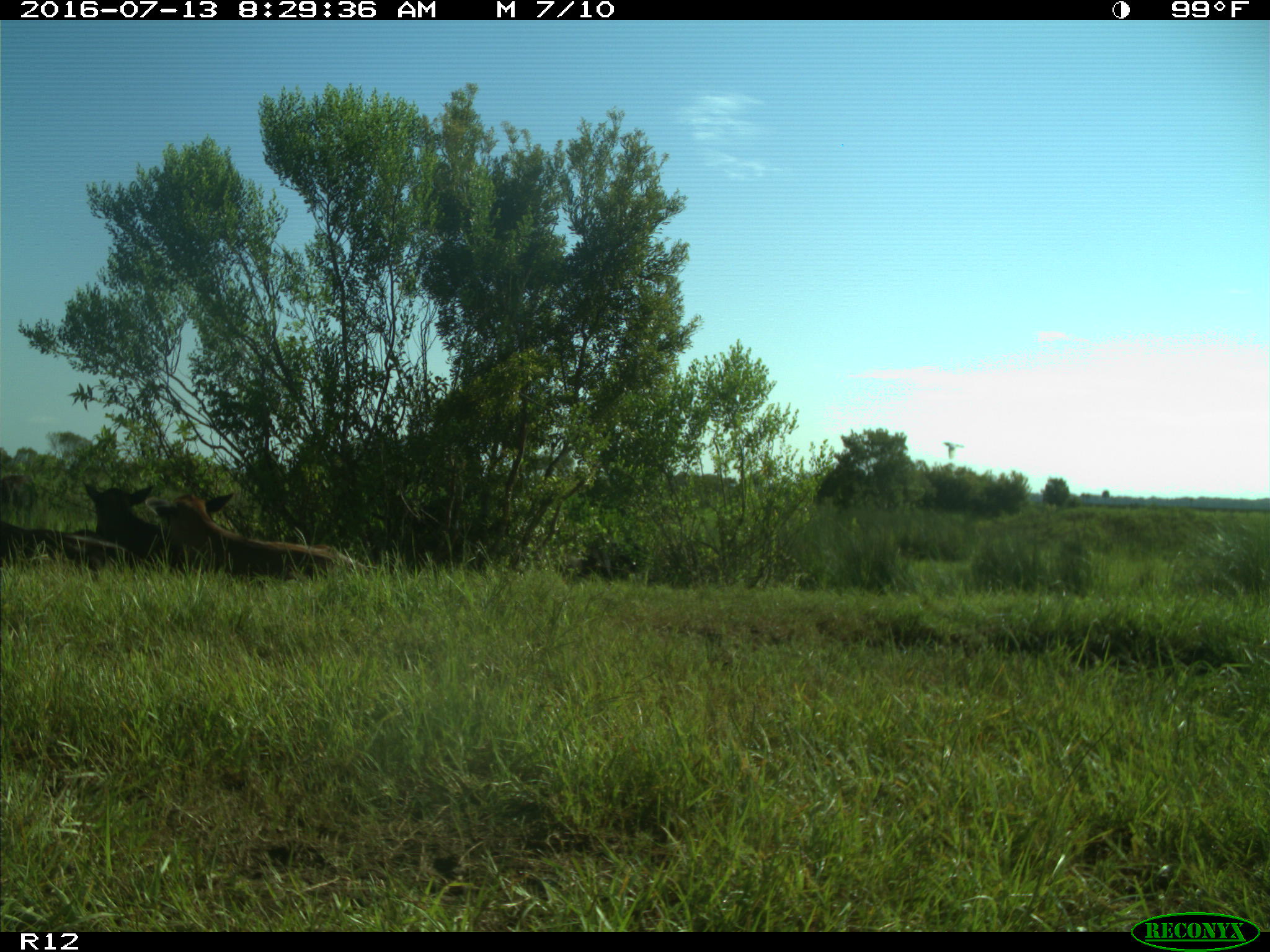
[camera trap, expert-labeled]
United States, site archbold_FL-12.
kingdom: Animalia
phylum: Chordata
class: Mammalia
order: Artiodactyla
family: Bovidae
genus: Bos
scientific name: Bos taurus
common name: domestic cow